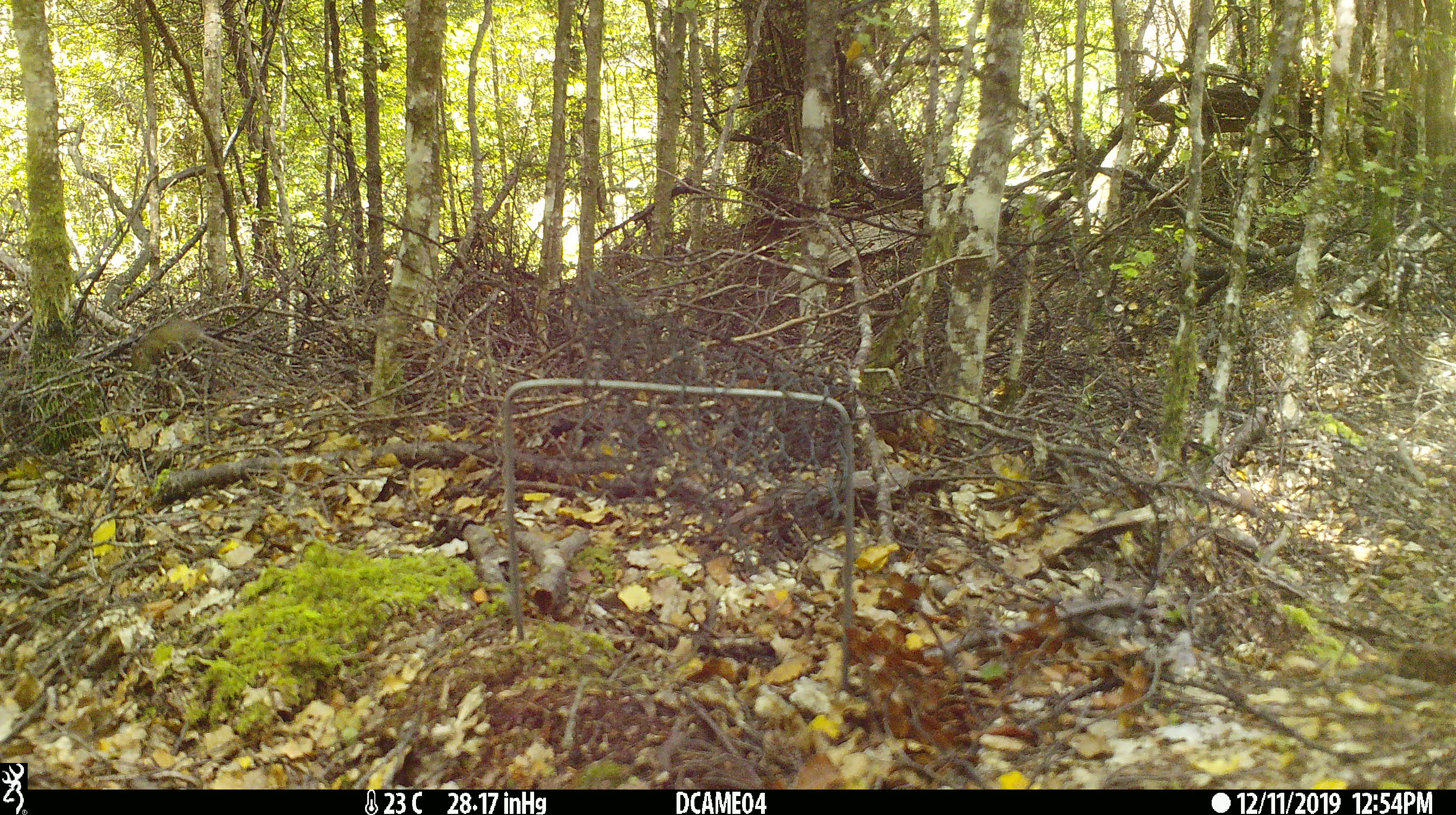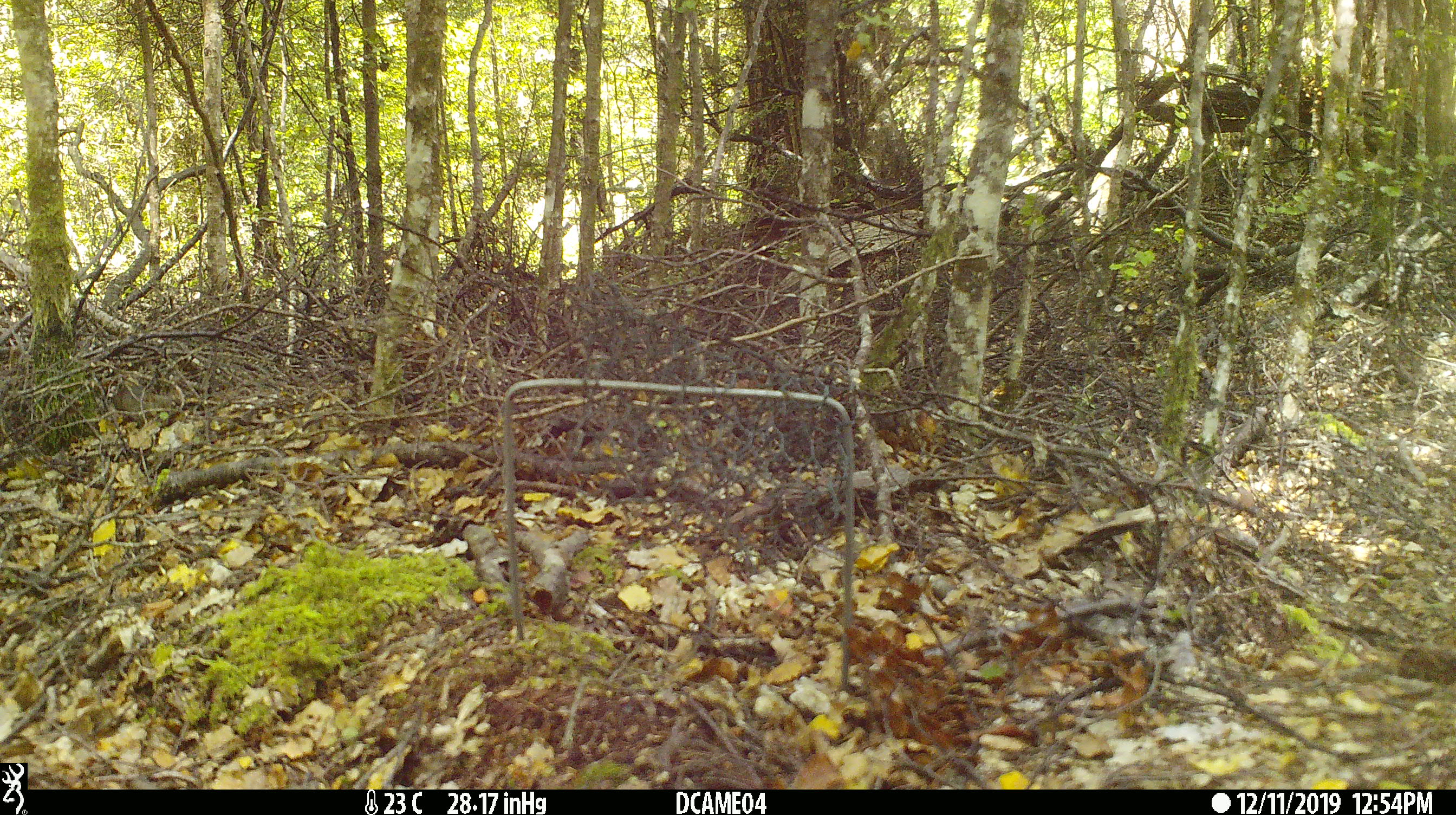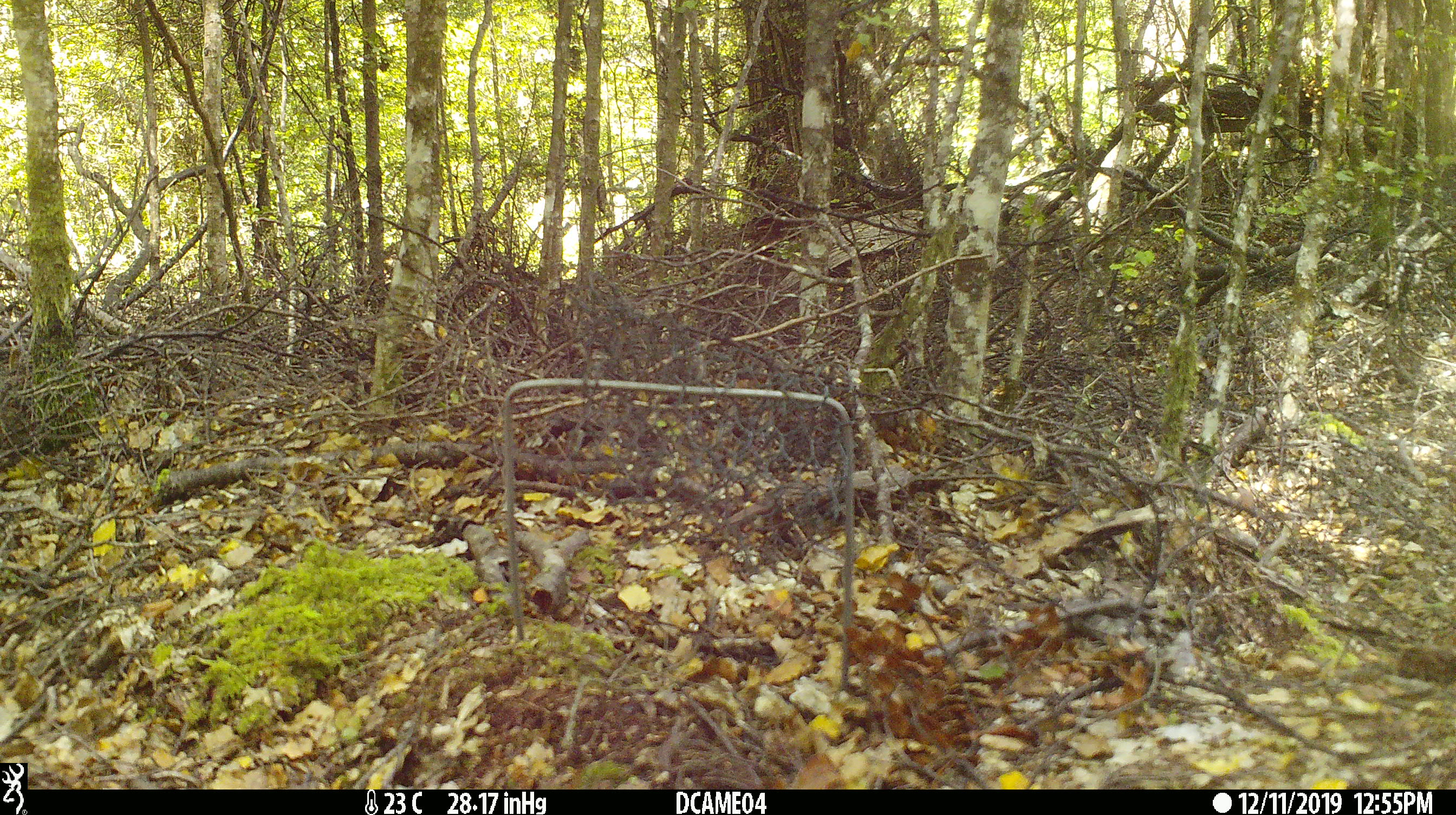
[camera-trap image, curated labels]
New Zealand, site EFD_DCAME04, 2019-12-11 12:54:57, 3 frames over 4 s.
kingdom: Animalia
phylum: Chordata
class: Mammalia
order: Rodentia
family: Muridae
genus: Mus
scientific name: Mus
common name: mouse